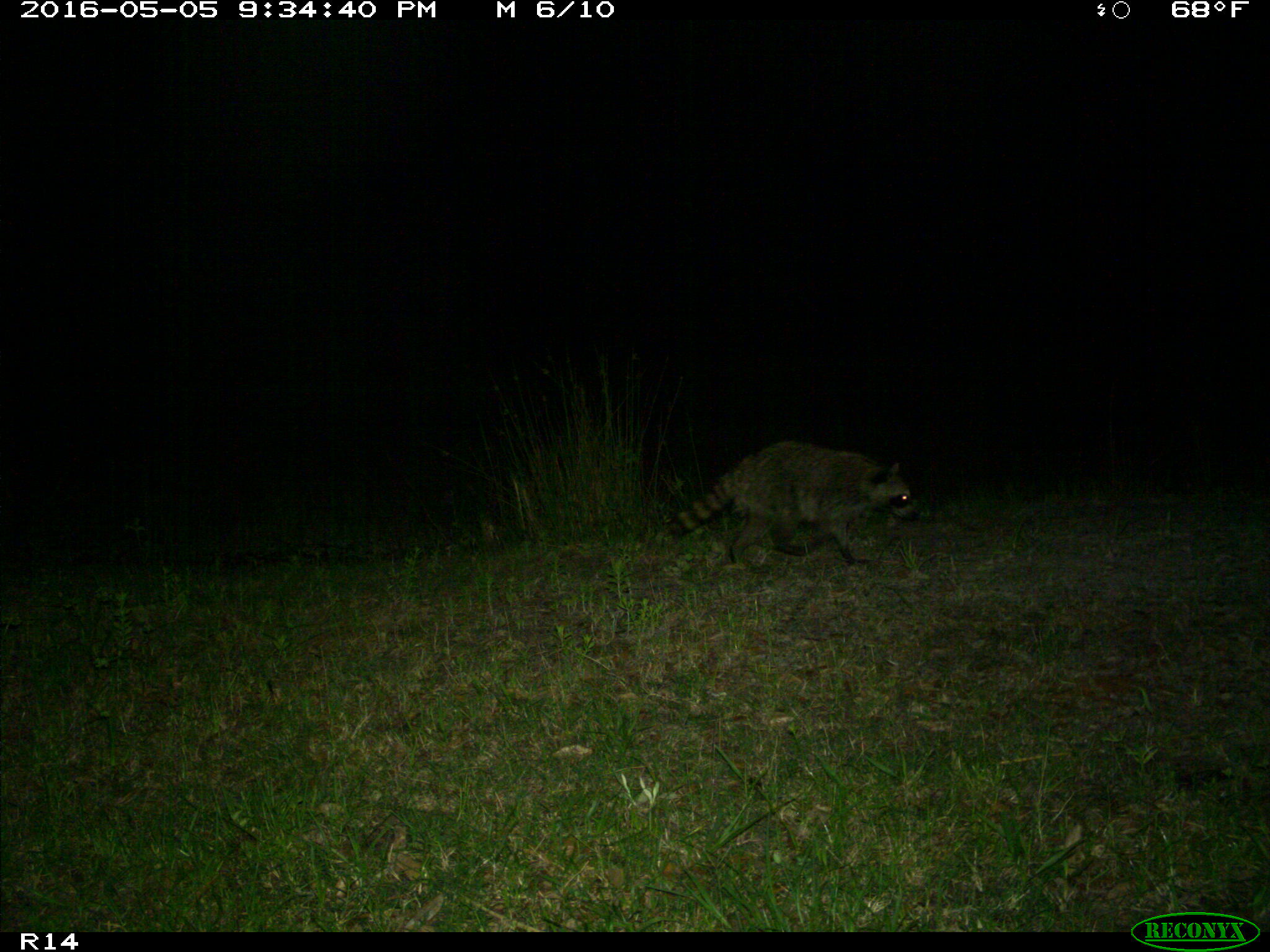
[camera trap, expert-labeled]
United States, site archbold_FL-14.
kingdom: Animalia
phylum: Chordata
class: Mammalia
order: Carnivora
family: Procyonidae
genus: Procyon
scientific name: Procyon lotor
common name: common raccoon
Procyon lotor (common raccoon).